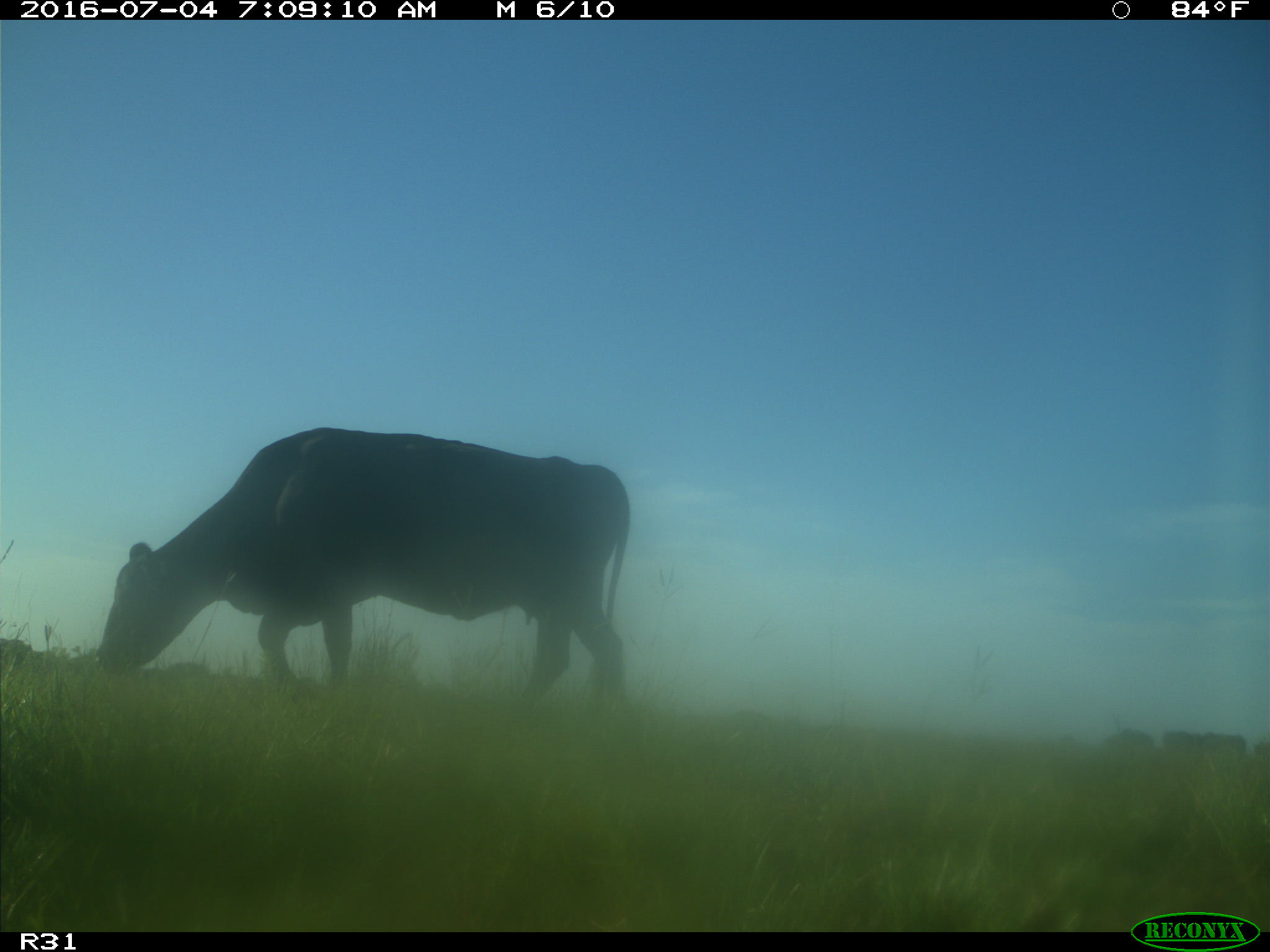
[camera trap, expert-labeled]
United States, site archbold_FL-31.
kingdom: Animalia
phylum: Chordata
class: Mammalia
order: Artiodactyla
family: Bovidae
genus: Bos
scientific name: Bos taurus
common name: domestic cow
Bos taurus (domestic cow).